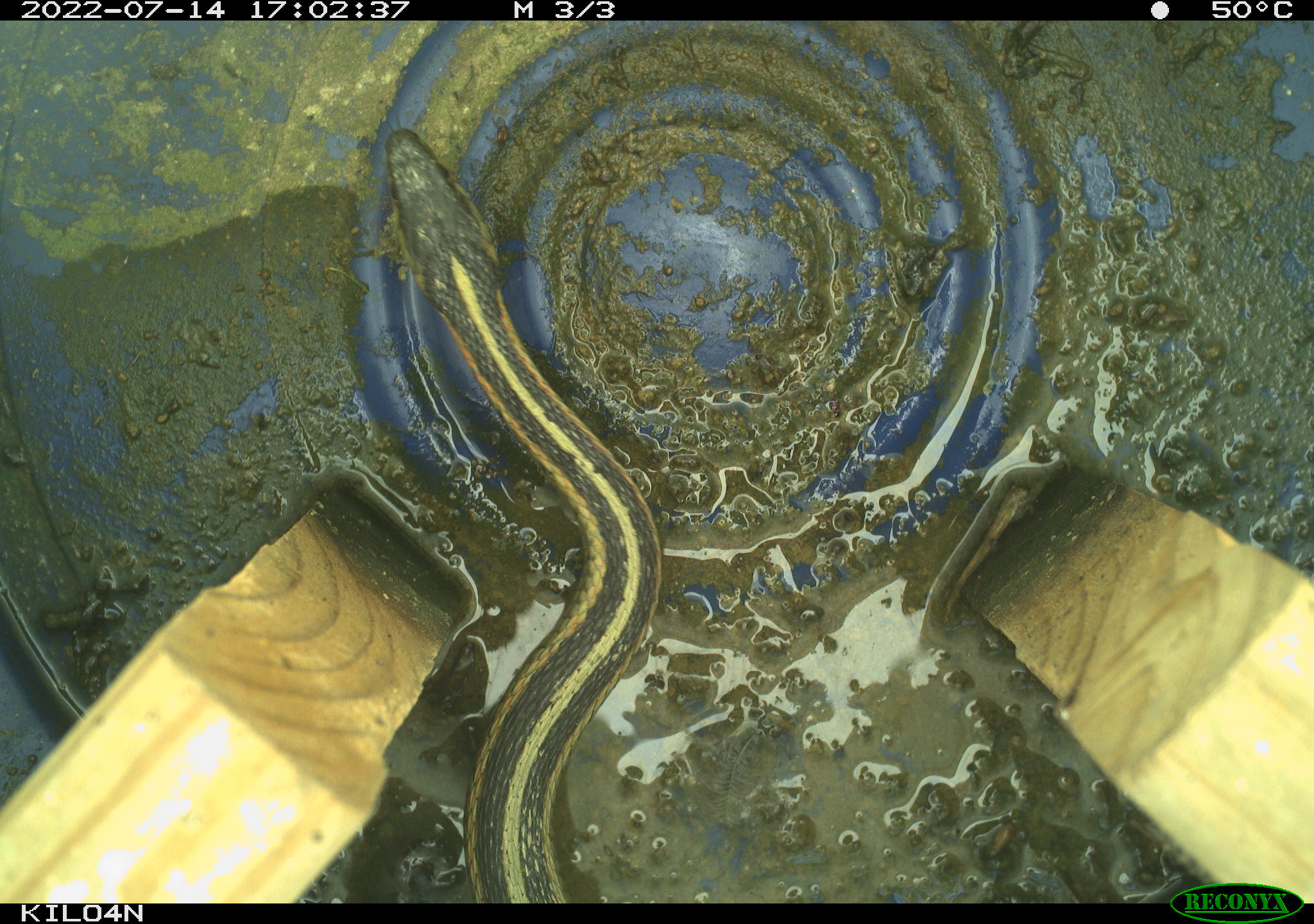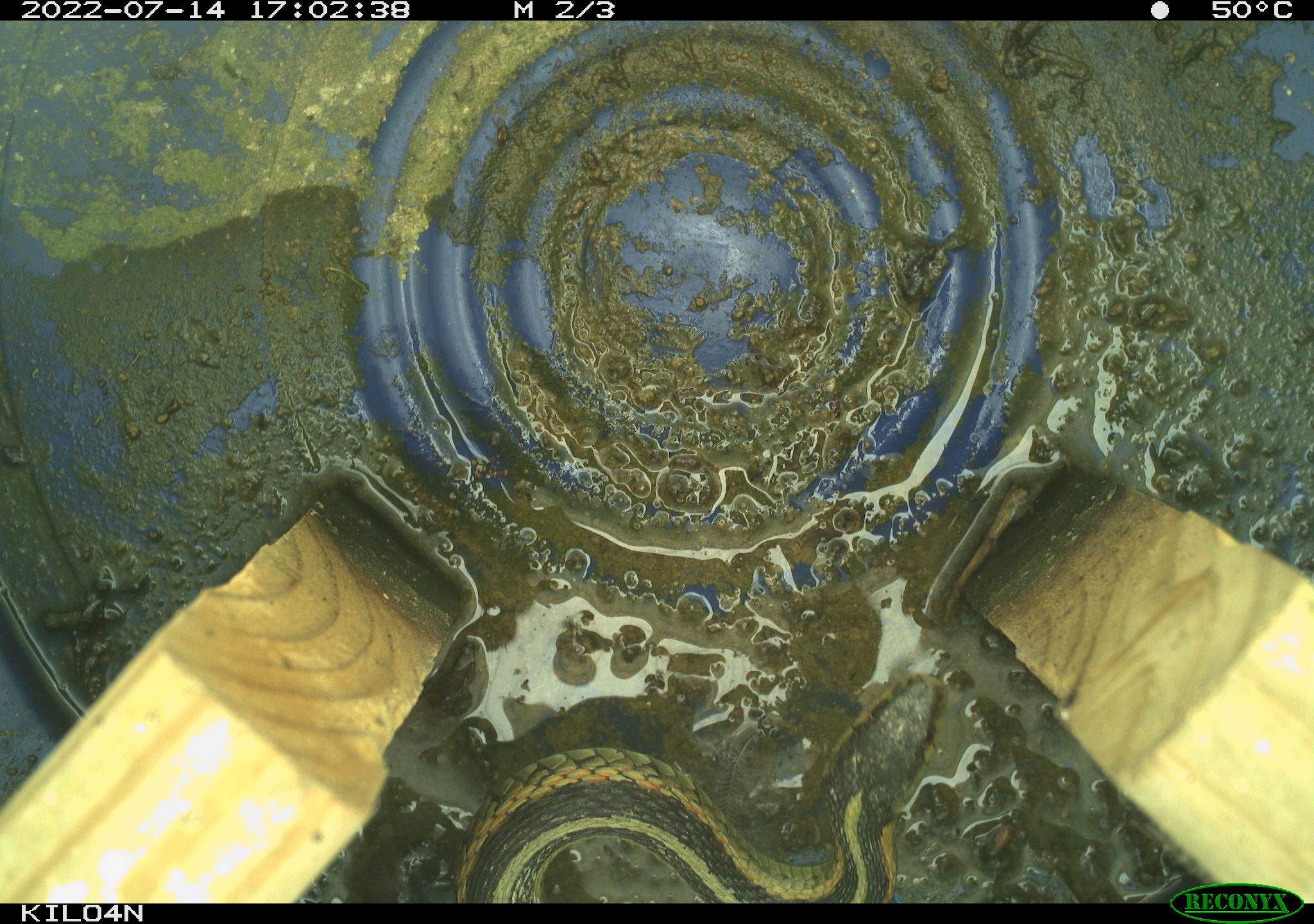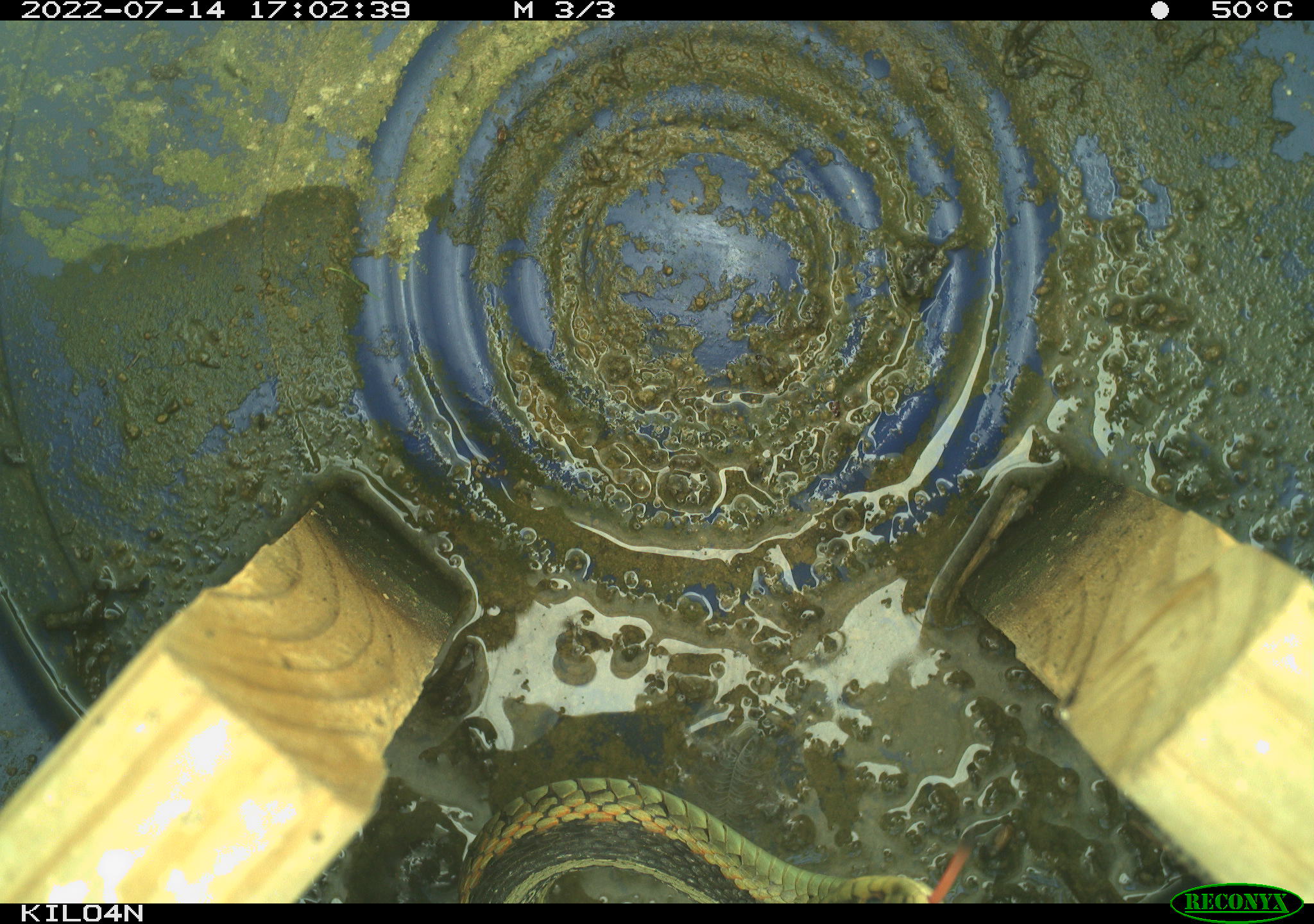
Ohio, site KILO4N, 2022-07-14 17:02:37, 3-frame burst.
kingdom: Animalia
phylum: Chordata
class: Reptilia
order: Squamata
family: Colubridae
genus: Thamnophis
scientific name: Thamnophis sirtalis sirtalis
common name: eastern gartersnake